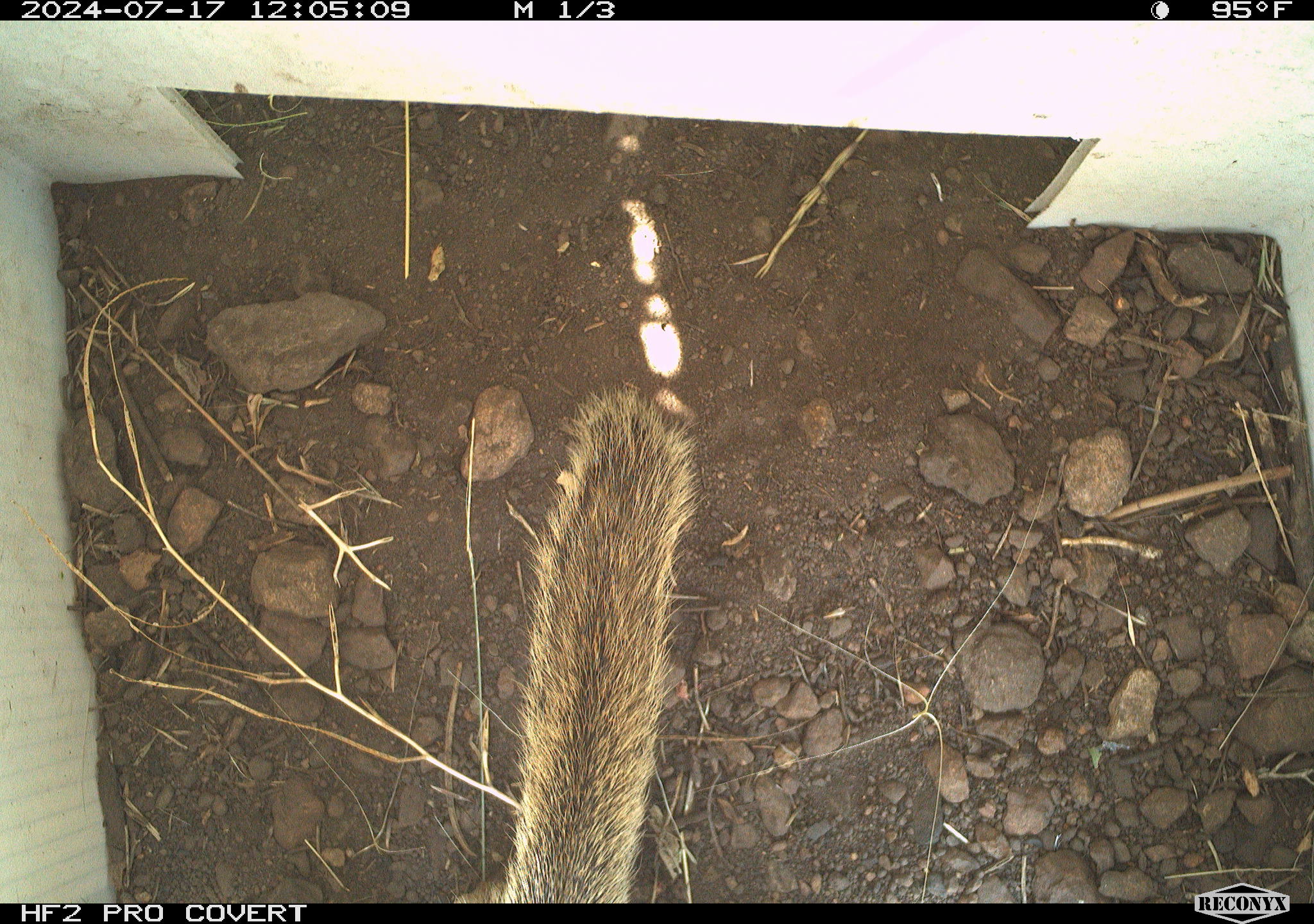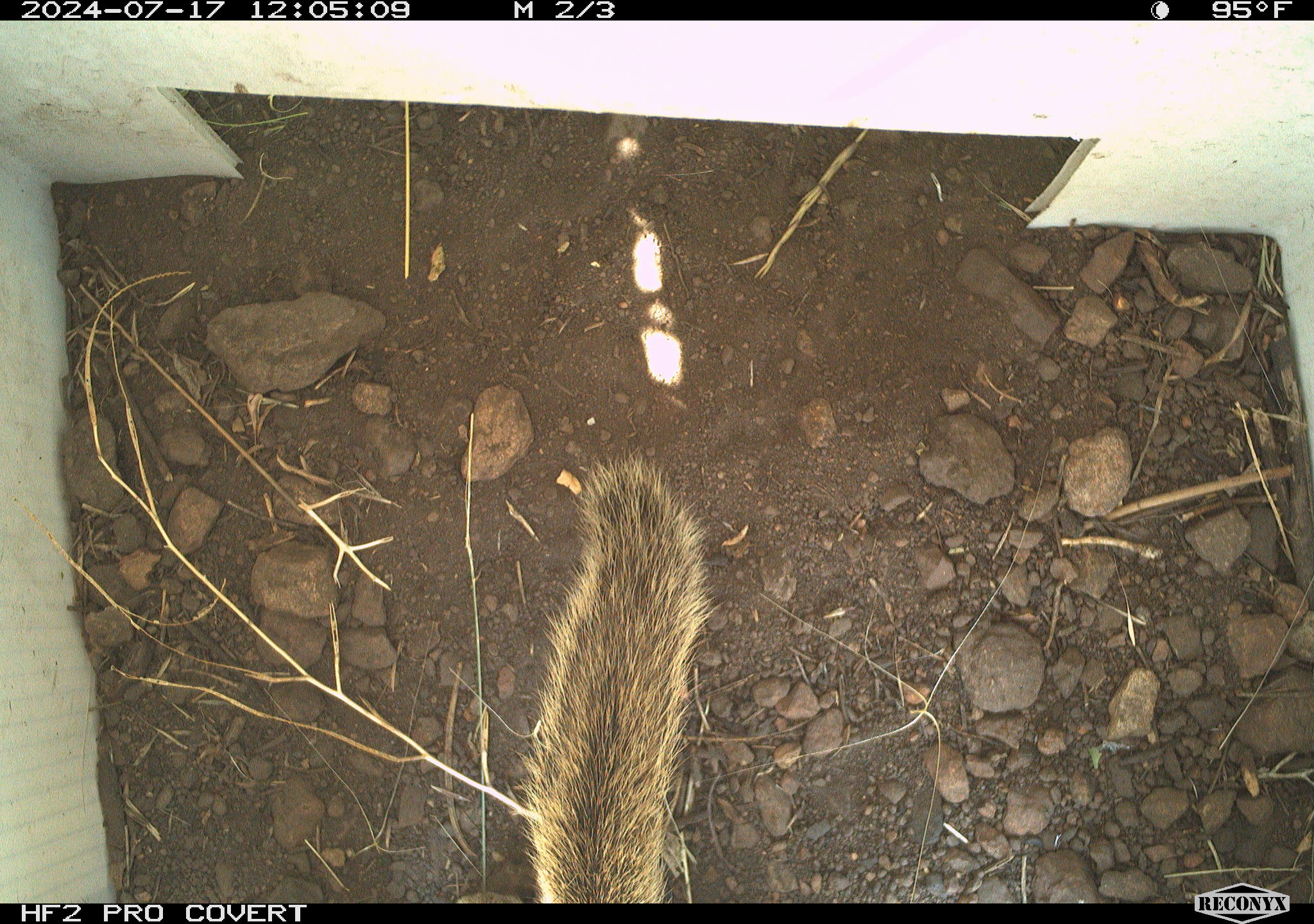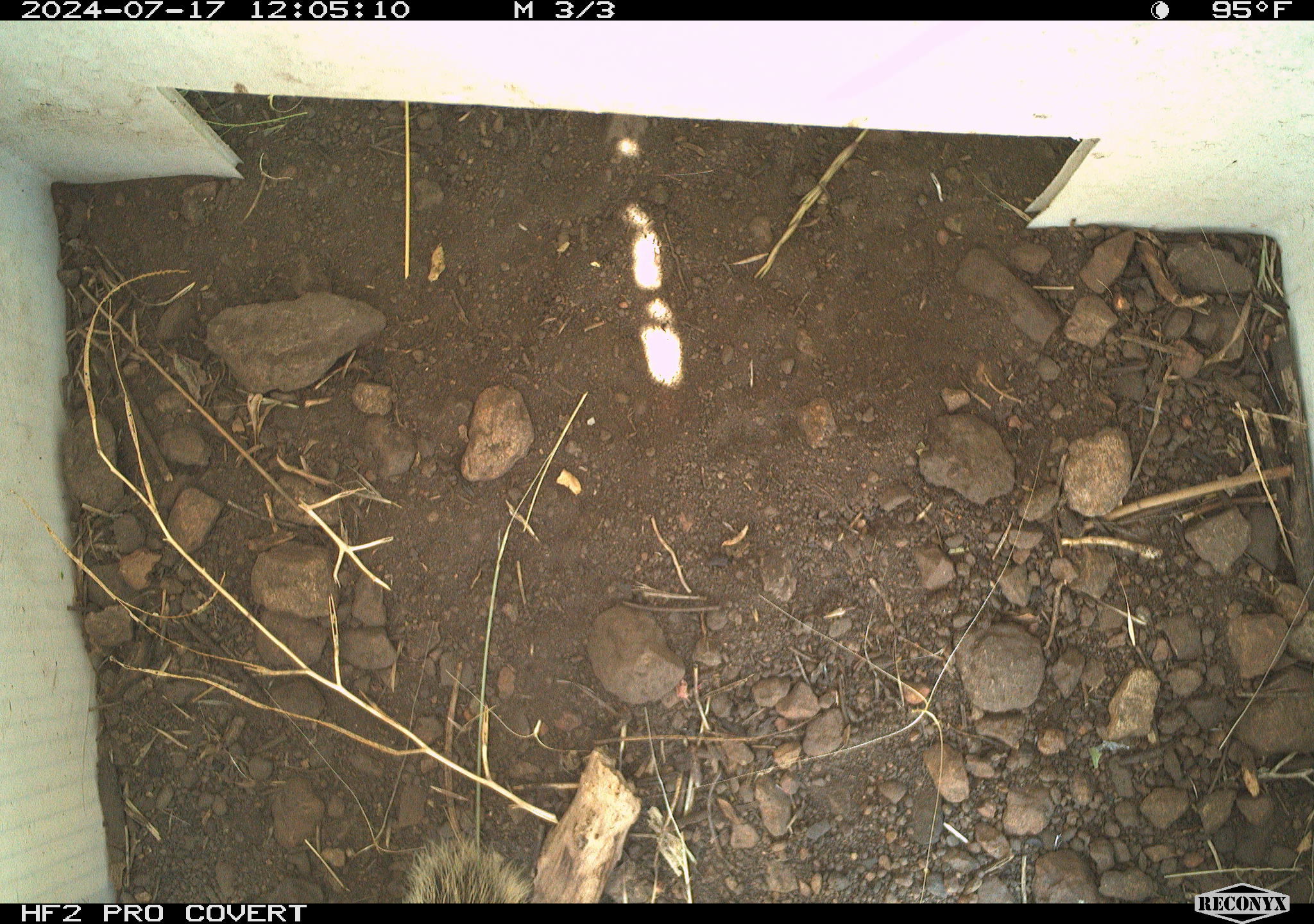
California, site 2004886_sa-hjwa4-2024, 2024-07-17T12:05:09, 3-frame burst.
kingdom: Animalia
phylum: Chordata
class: Mammalia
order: Rodentia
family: Sciuridae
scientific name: Sciuridae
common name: squirrels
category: sciuridae family